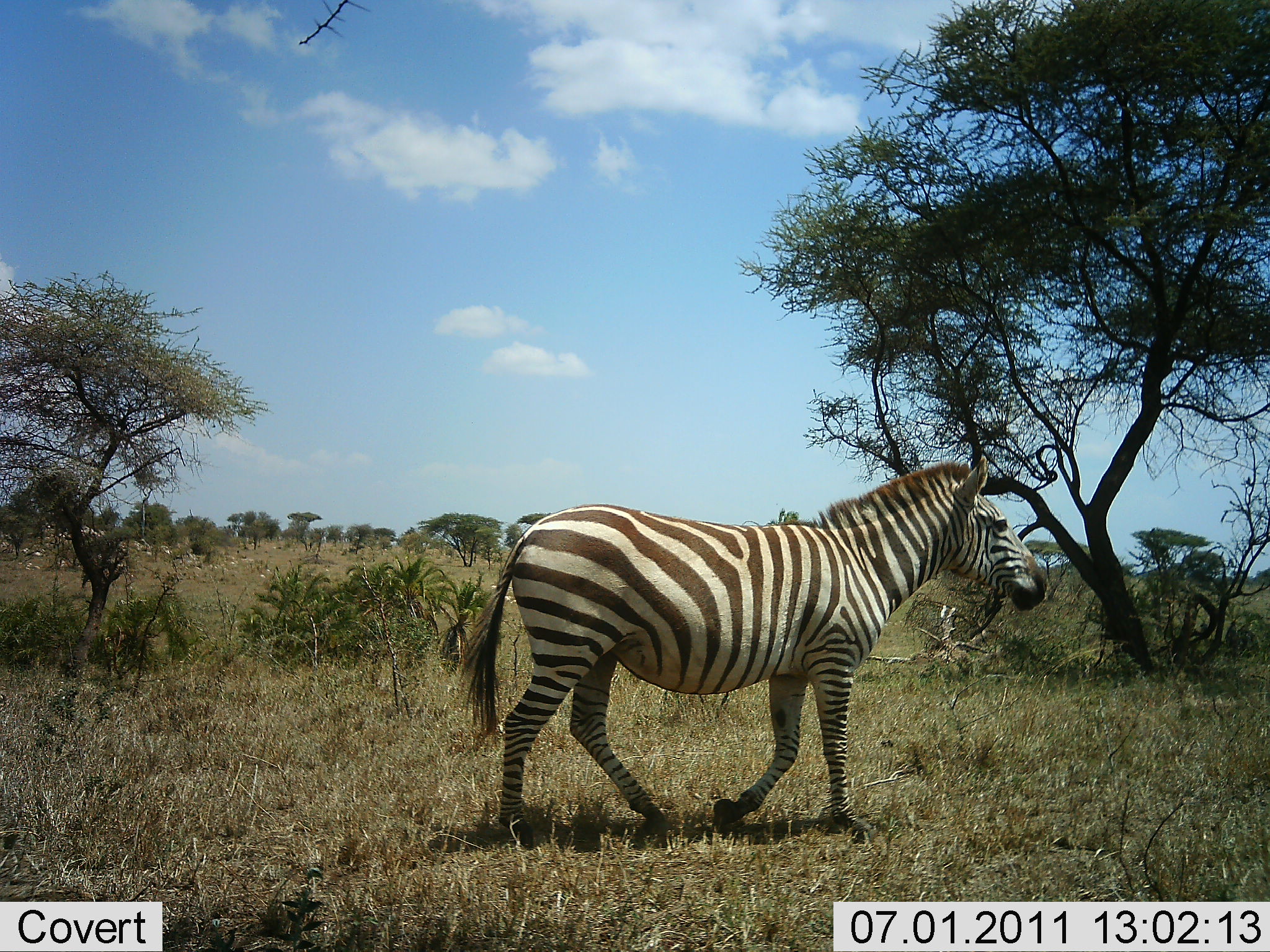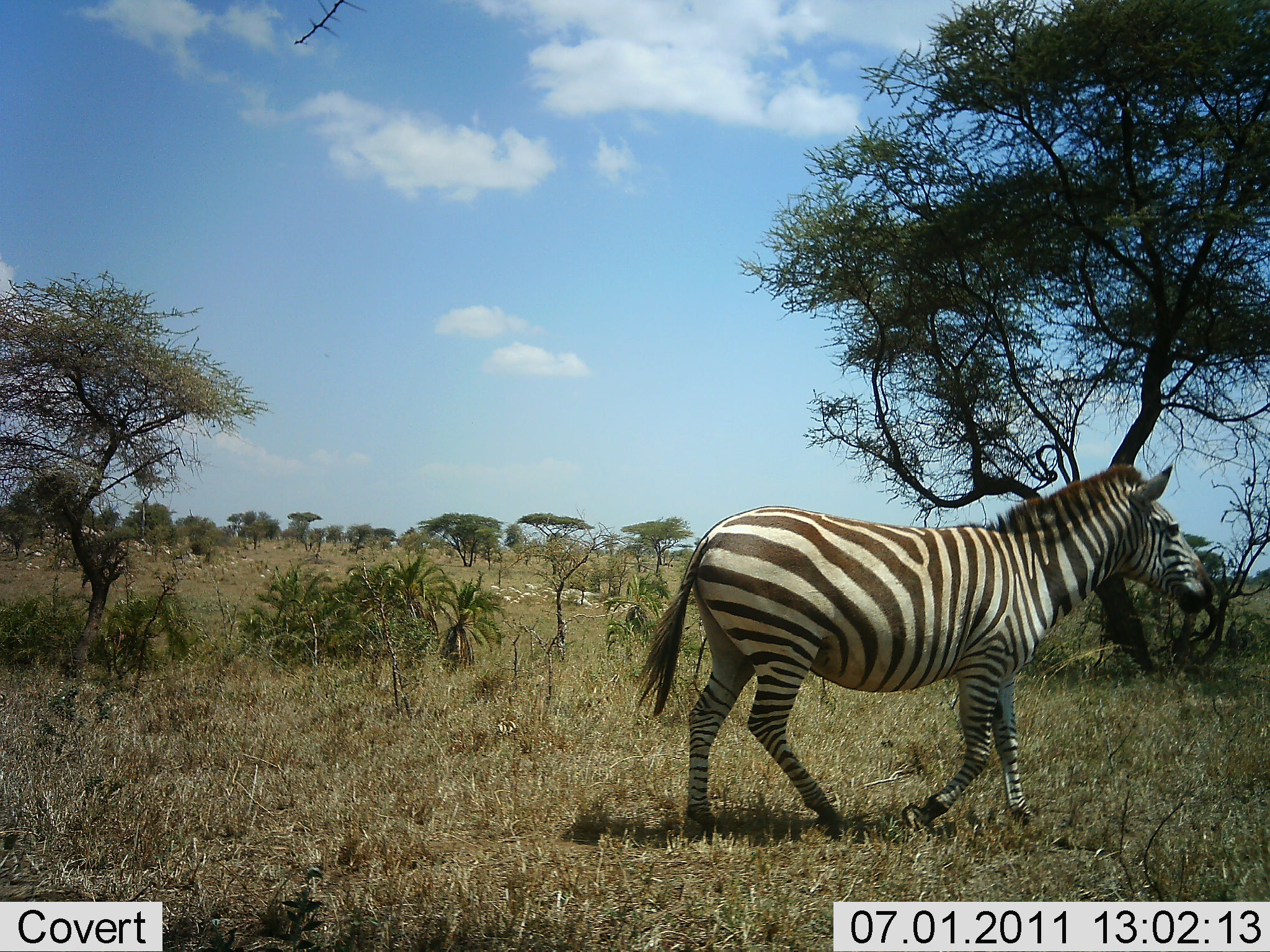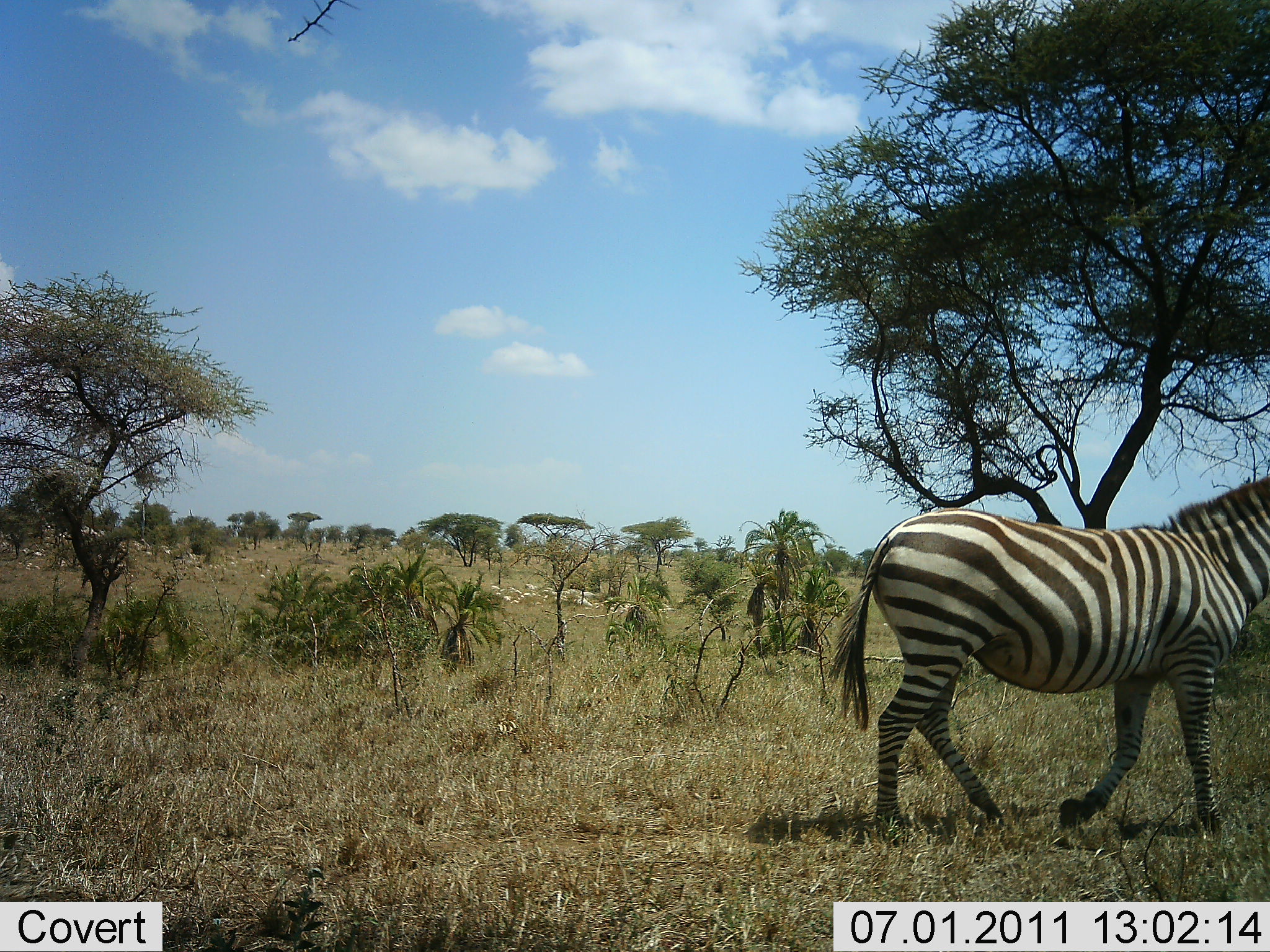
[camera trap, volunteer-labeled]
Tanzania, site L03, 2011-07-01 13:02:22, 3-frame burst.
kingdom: Animalia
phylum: Chordata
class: Mammalia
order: Perissodactyla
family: Equidae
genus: Equus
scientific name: Equus quagga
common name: plains zebra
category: zebra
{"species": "zebra (plains zebra) (Equus quagga)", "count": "1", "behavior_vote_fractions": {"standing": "0%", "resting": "0%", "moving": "100%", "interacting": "0%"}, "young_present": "0%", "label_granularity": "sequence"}